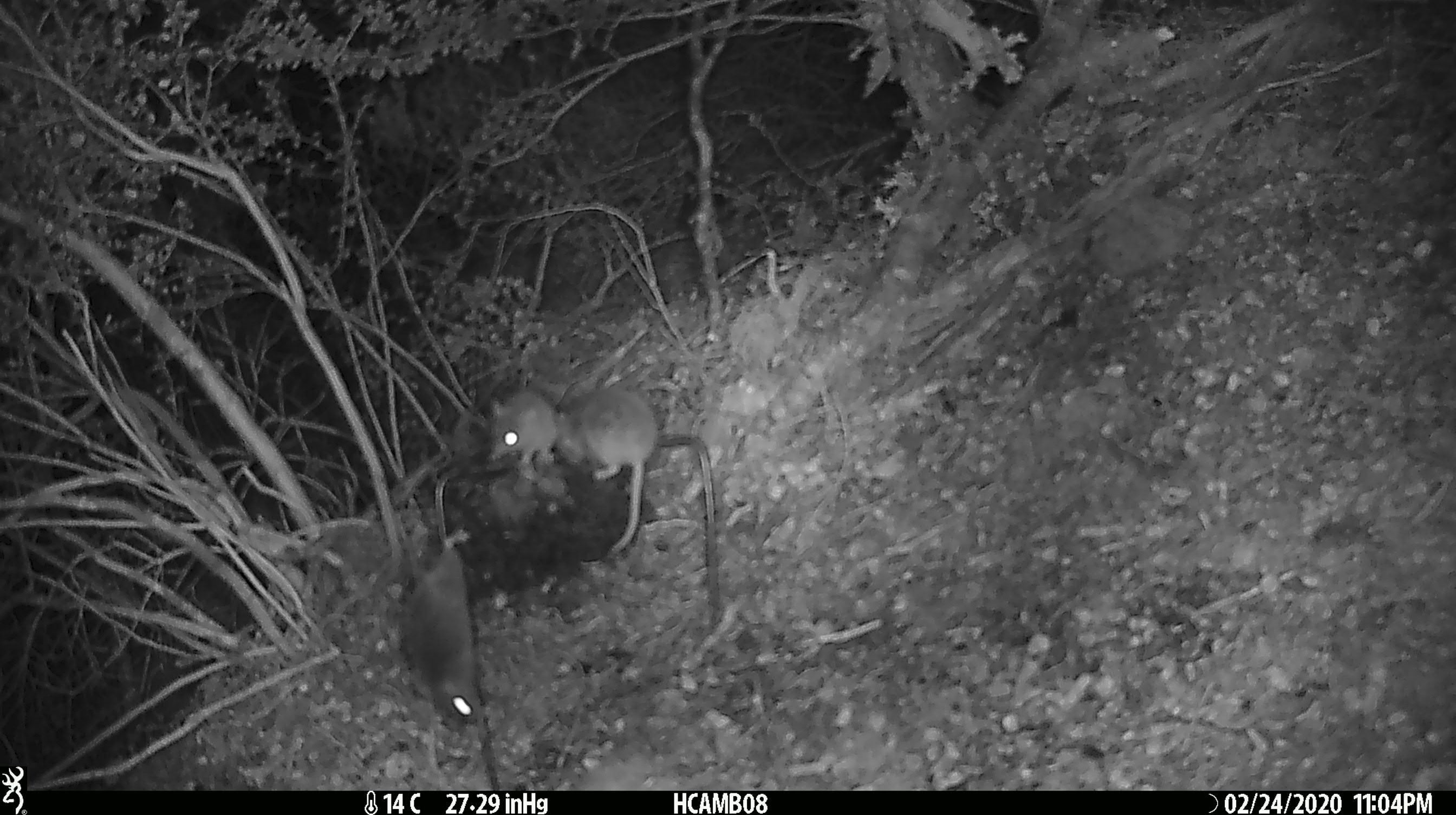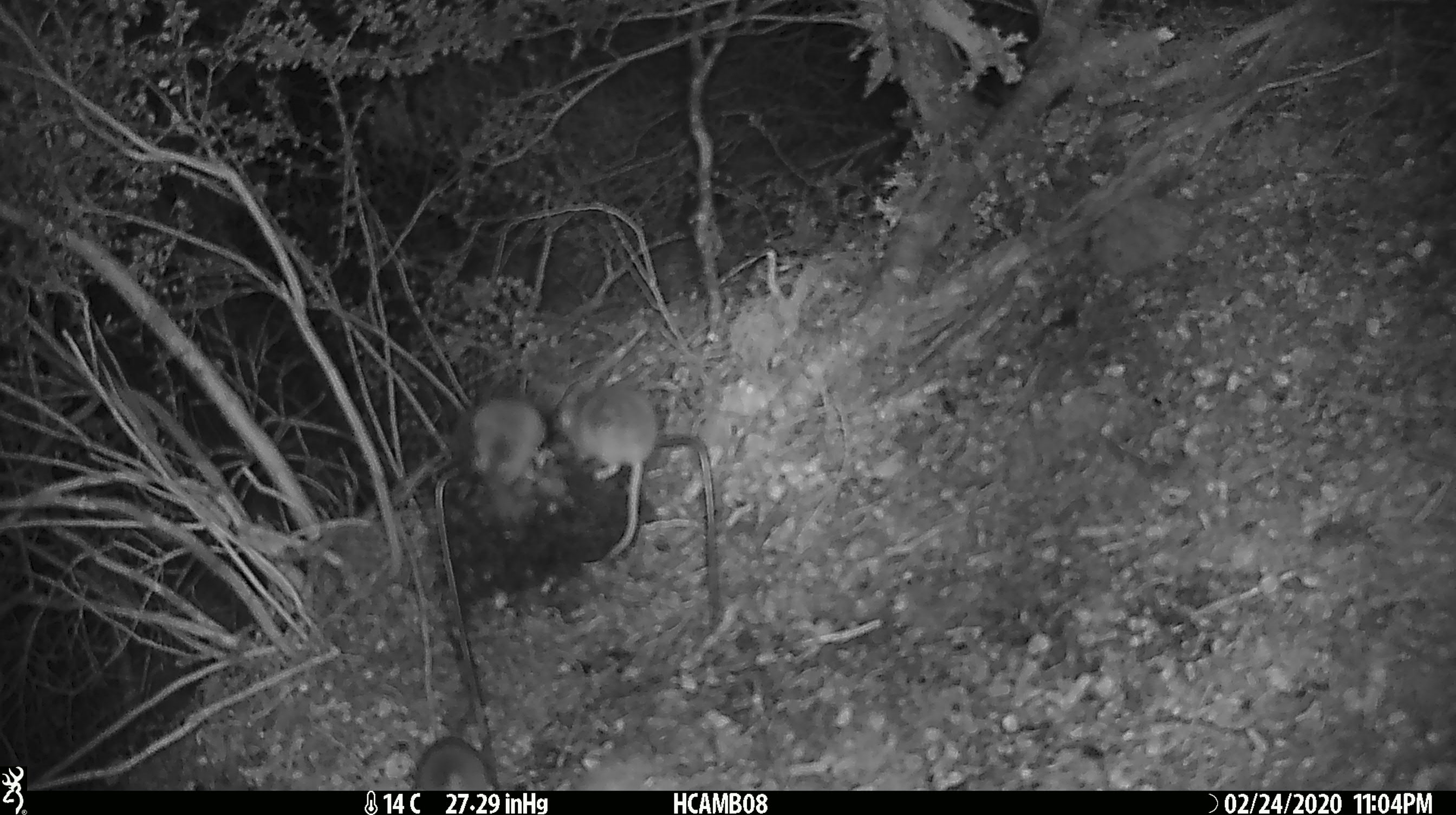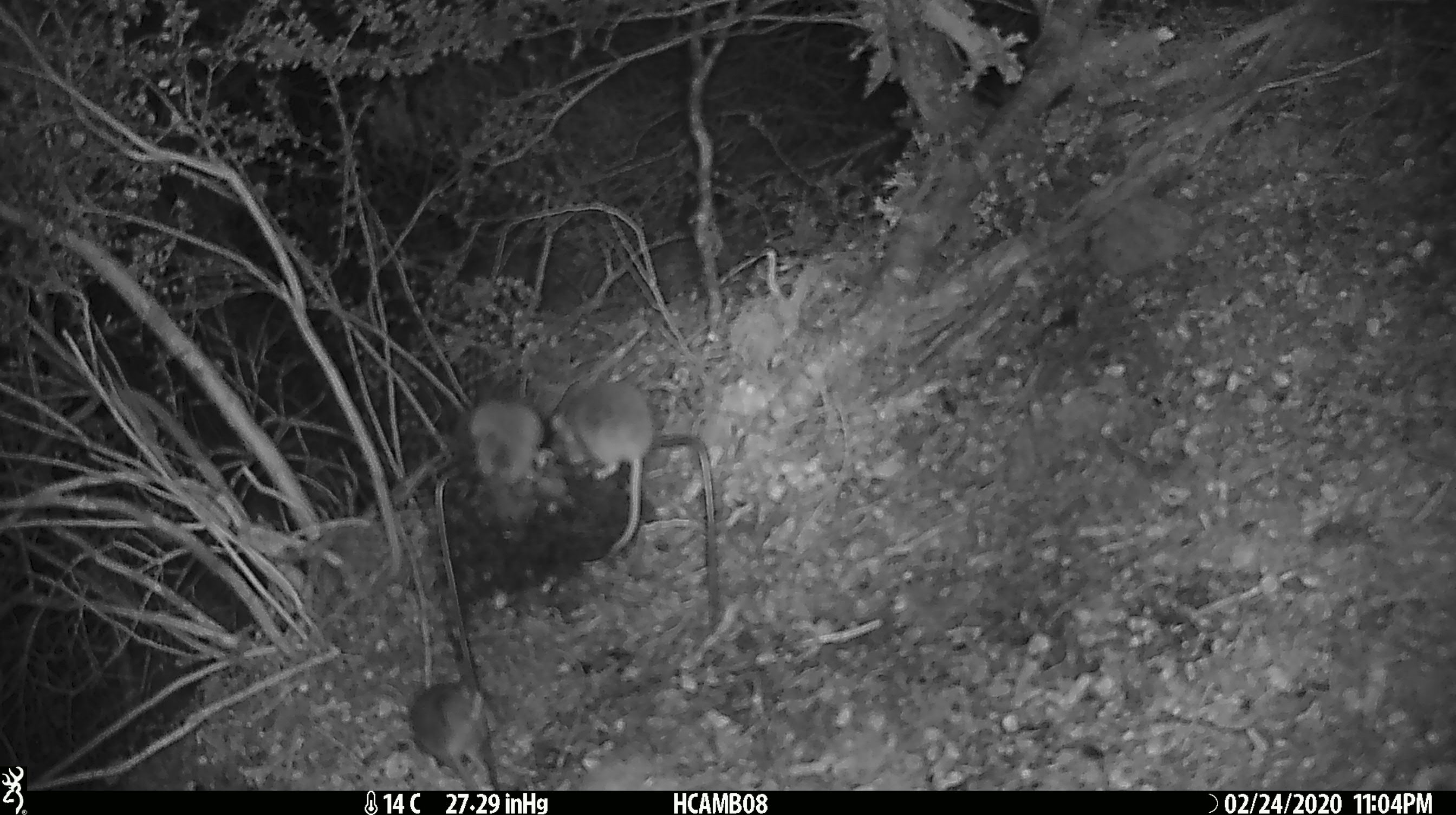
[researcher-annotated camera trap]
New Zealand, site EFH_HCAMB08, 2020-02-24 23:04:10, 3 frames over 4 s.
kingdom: Animalia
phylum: Chordata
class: Mammalia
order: Rodentia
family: Muridae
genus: Mus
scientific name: Mus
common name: mouse